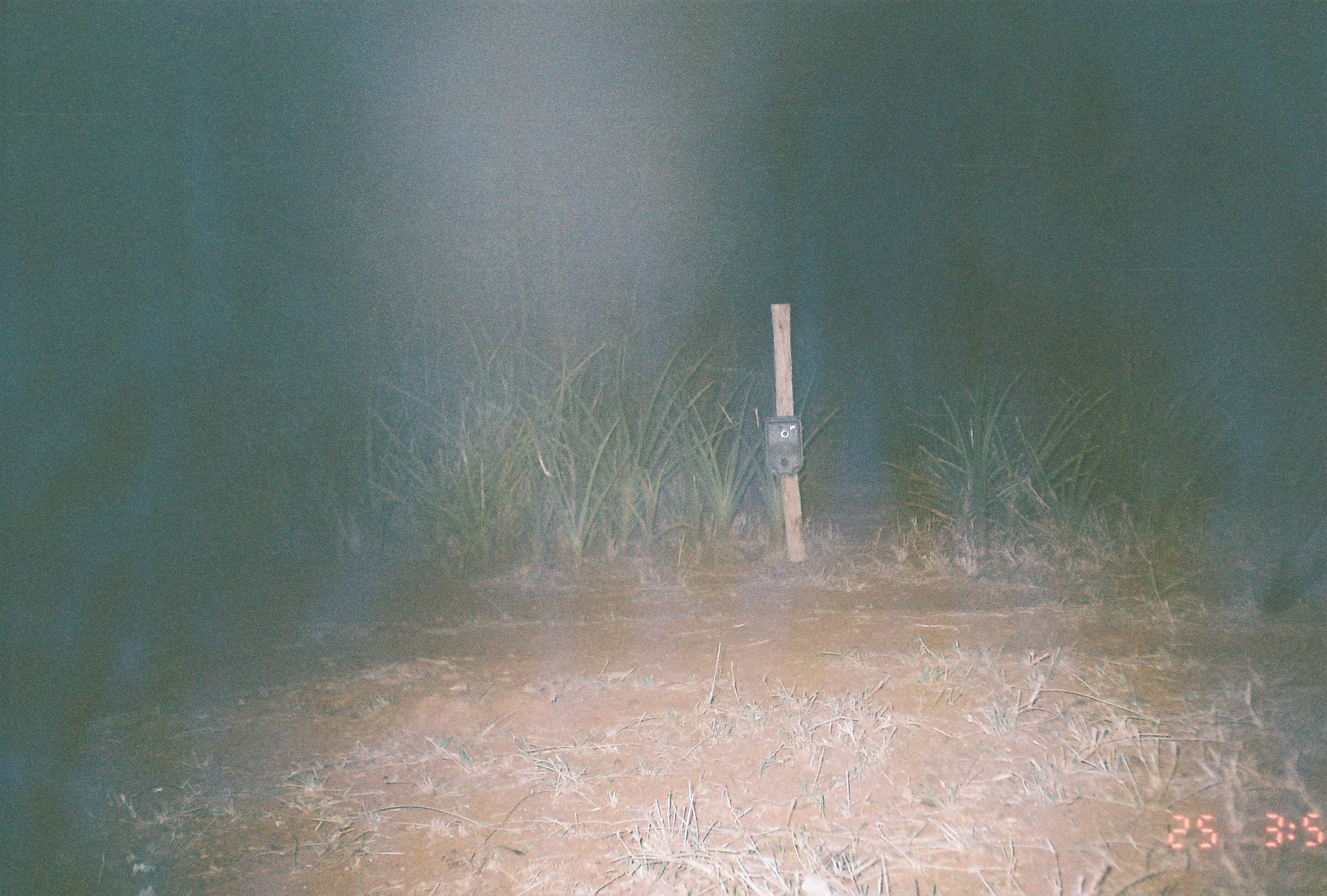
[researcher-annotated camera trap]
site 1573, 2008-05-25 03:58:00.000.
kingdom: Animalia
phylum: Chordata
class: Mammalia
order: Artiodactyla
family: Bovidae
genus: Madoqua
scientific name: Madoqua guentheri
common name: günther's dik-dik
Madoqua guentheri (günther's dik-dik), count 1.